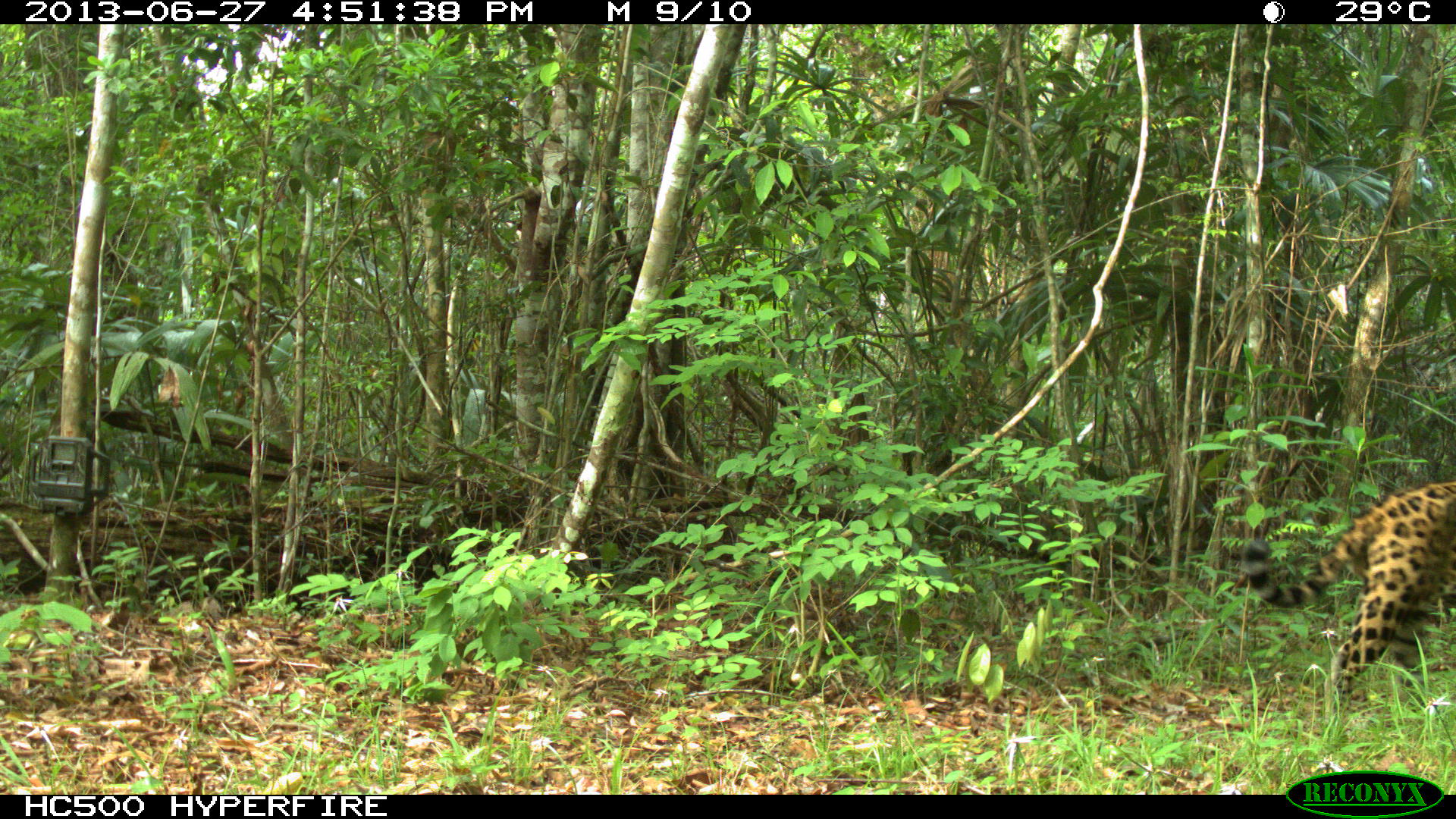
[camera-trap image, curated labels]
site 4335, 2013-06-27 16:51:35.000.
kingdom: Animalia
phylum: Chordata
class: Mammalia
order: Carnivora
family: Felidae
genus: Panthera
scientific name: Panthera onca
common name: jaguar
Panthera onca (jaguar), count 1, sex male.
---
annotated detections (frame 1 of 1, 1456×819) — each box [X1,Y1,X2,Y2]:
panthera onca: [1239,478,1456,736]